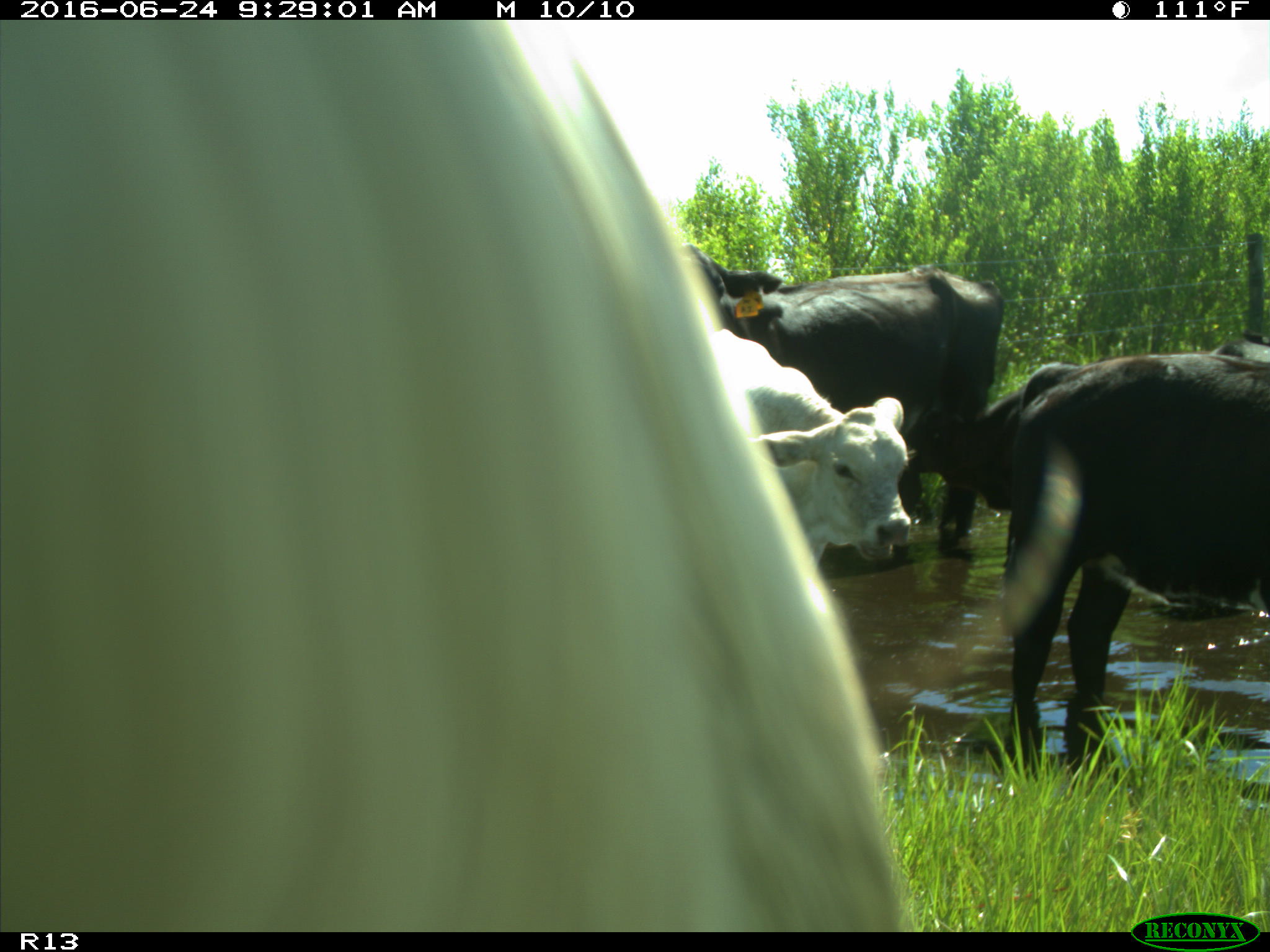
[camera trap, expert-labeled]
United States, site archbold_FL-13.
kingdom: Animalia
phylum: Chordata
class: Mammalia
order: Artiodactyla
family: Bovidae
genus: Bos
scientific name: Bos taurus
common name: domestic cow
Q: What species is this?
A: Bos taurus (domestic cow).